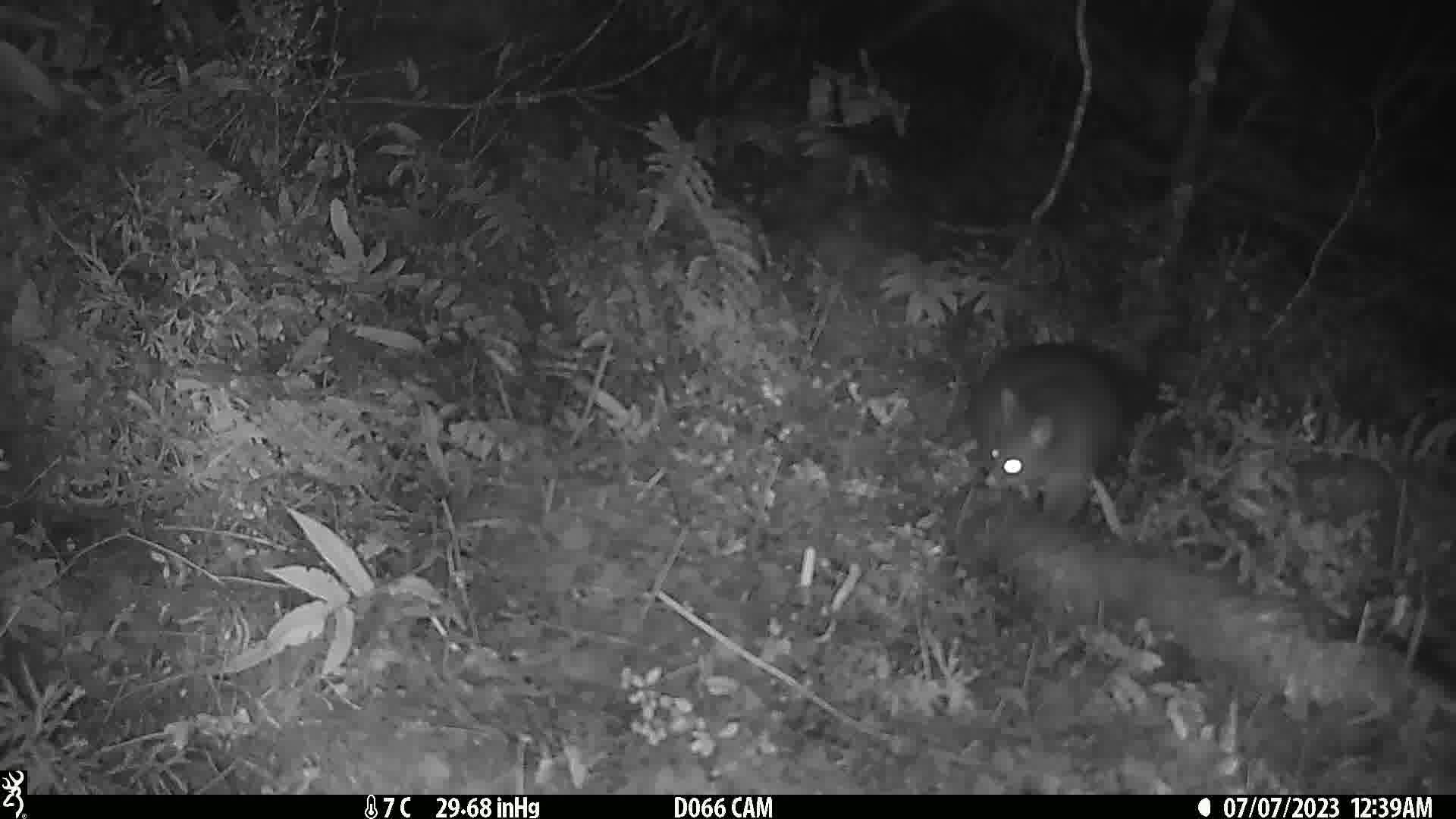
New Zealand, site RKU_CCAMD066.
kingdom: Animalia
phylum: Chordata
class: Mammalia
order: Diprotodontia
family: Phalangeridae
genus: Trichosurus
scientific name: Trichosurus vulpecula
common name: common brushtail possum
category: possum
Possum (common brushtail possum) (Trichosurus vulpecula).